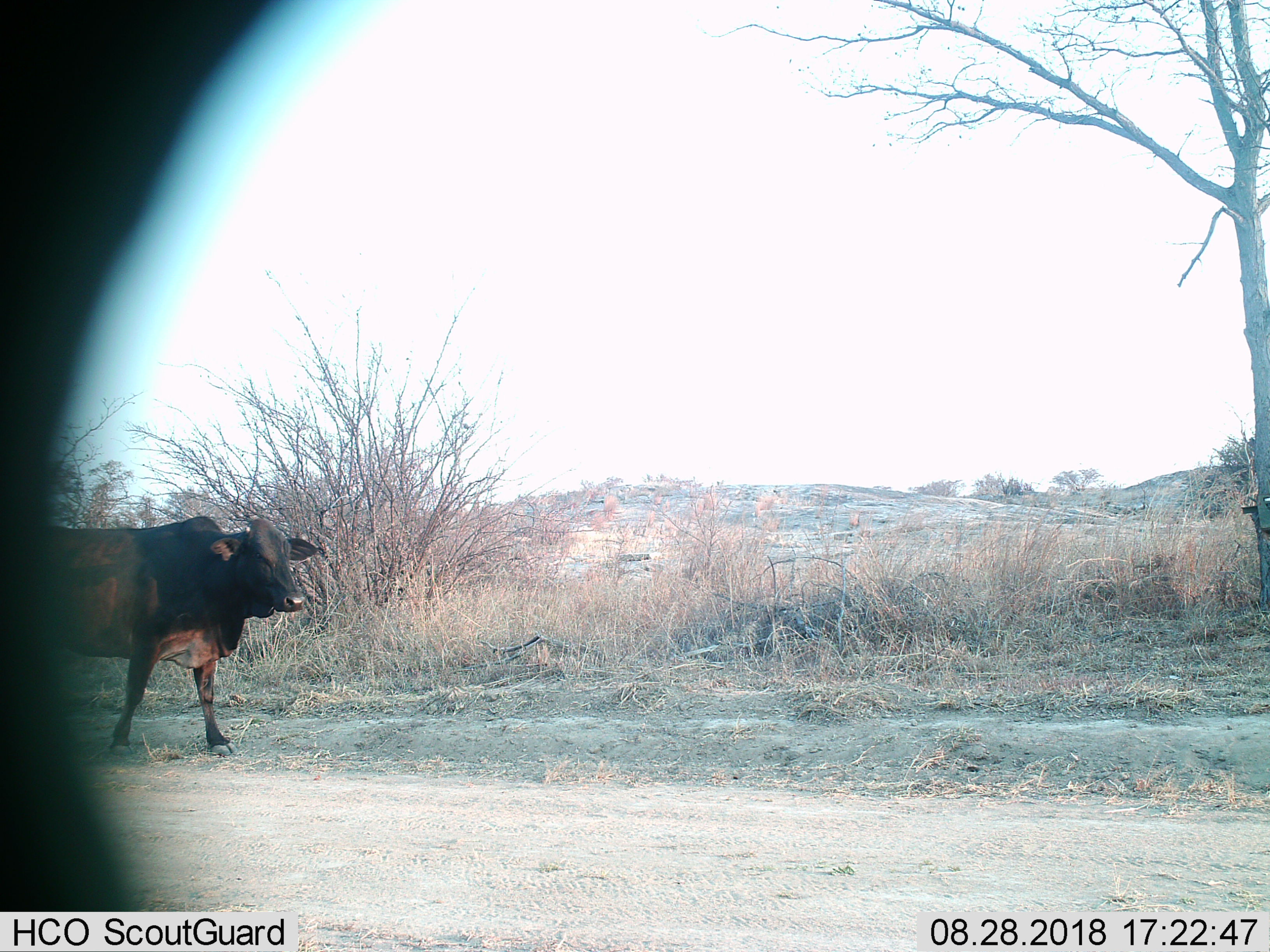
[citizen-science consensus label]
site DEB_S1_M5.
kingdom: Animalia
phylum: Chordata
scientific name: Vertebrata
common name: domestic animal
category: domesticanimal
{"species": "domesticanimal (domestic animal) (Vertebrata)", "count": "1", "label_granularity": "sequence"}